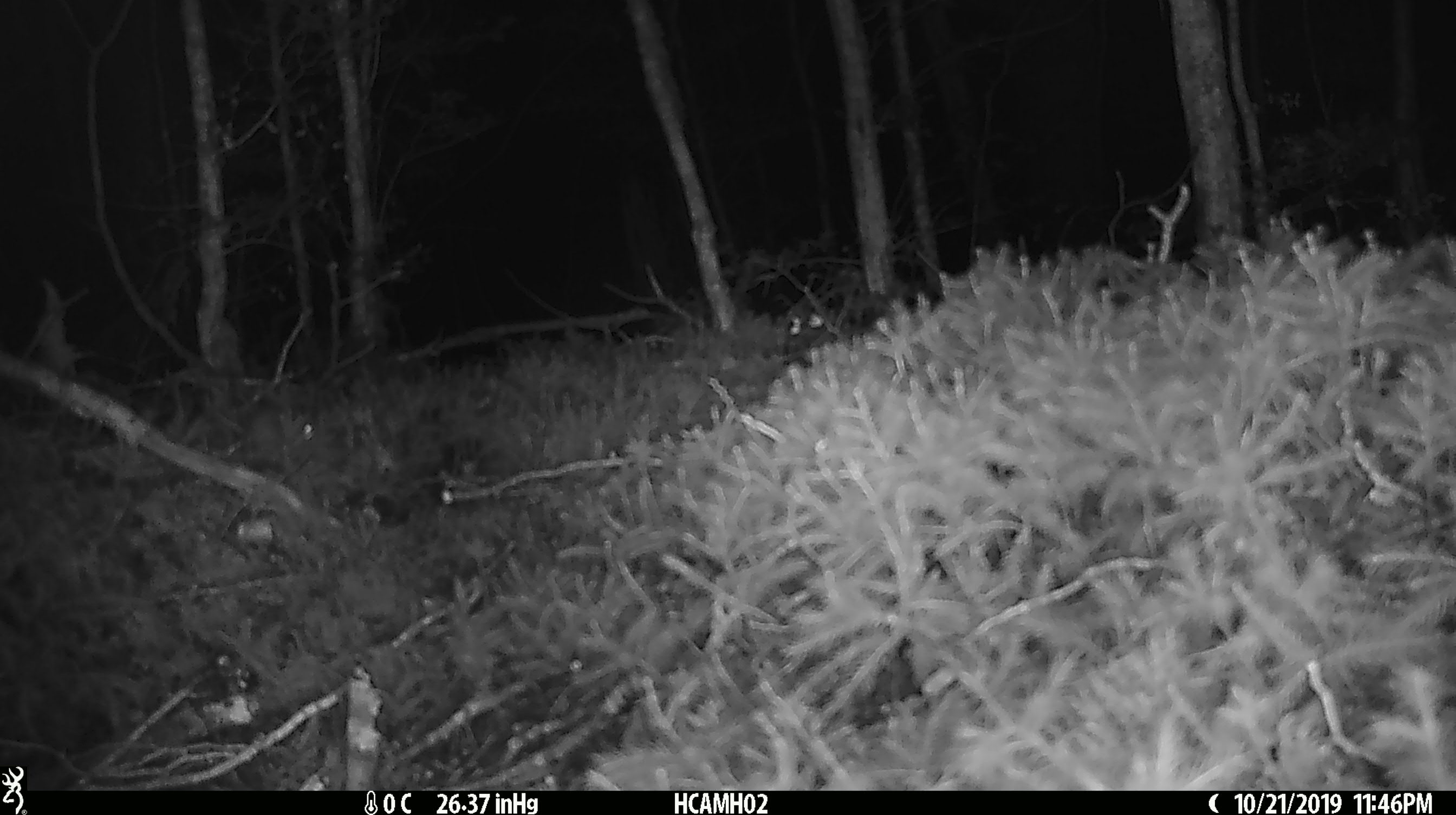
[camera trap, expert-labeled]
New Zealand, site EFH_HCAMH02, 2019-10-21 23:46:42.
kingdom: Animalia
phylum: Chordata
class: Mammalia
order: Rodentia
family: Muridae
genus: Mus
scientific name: Mus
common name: mouse